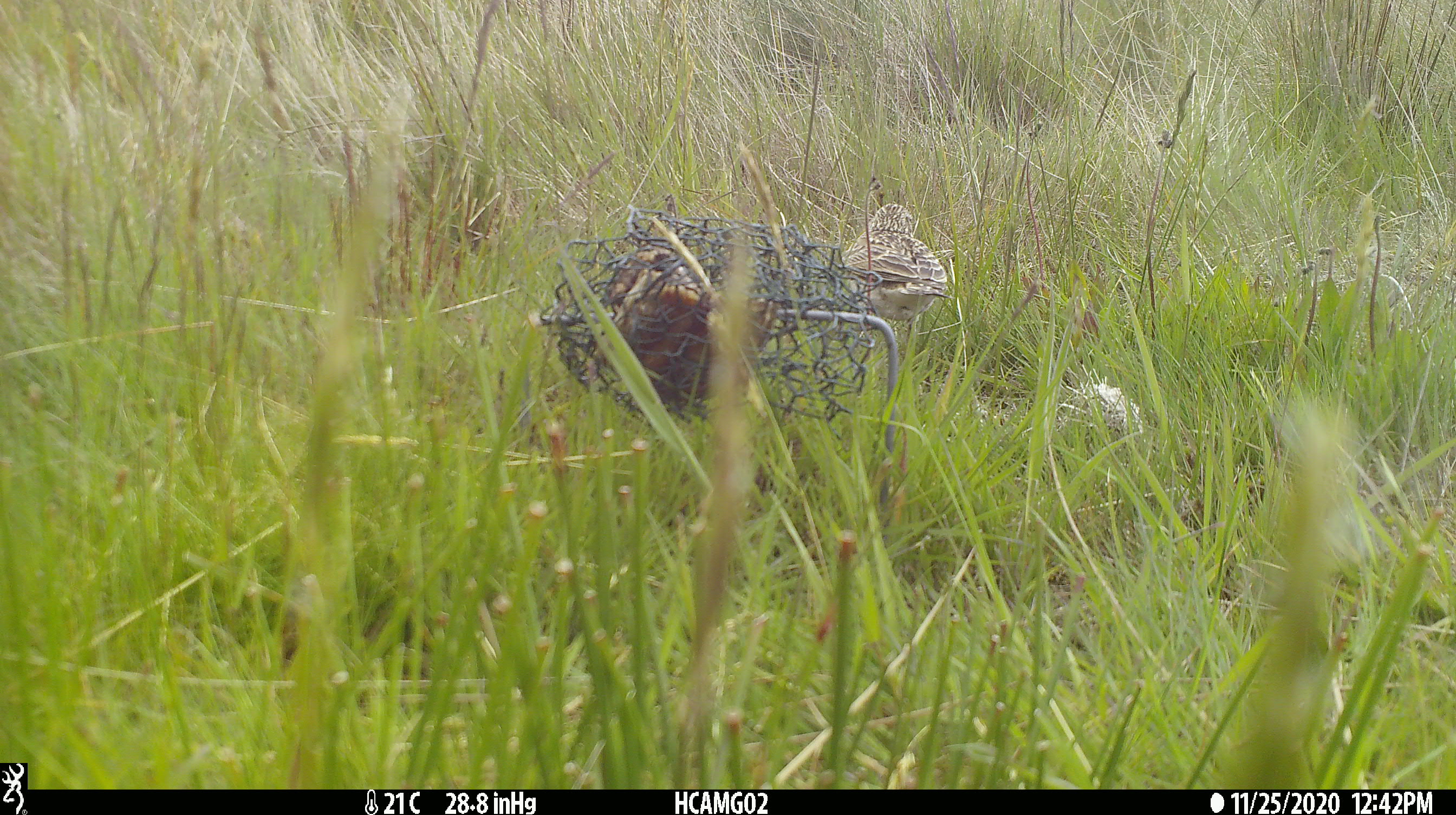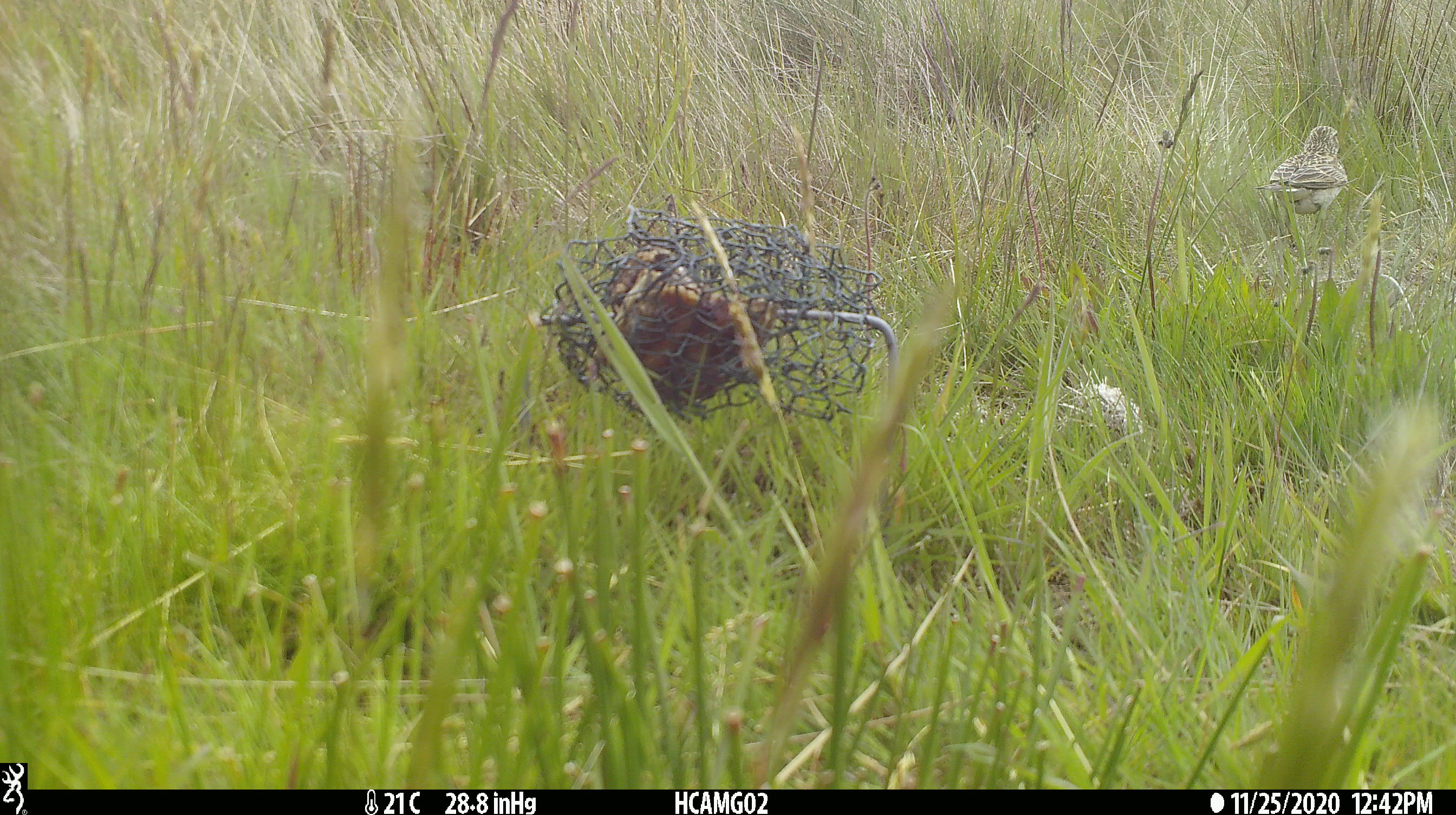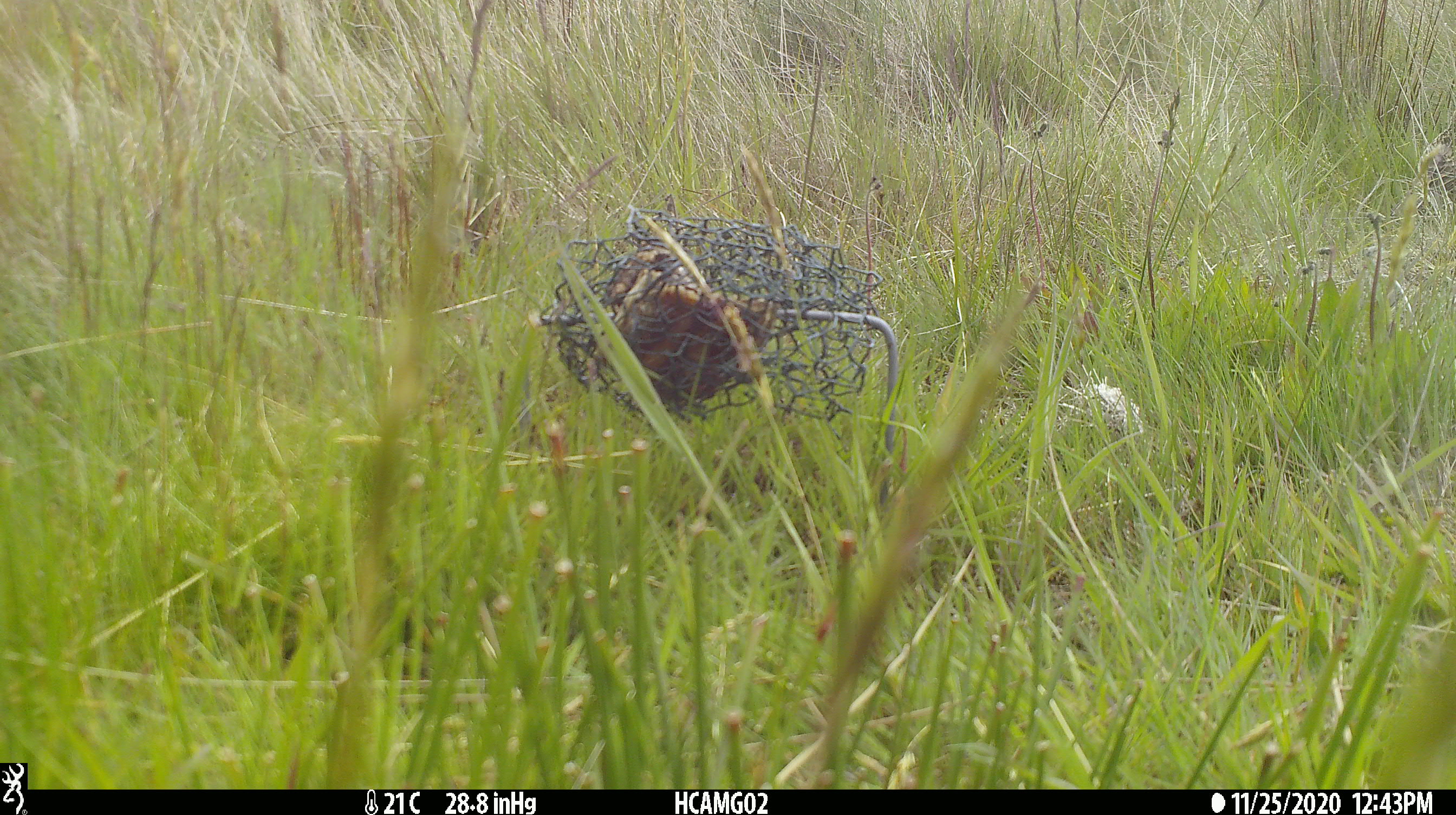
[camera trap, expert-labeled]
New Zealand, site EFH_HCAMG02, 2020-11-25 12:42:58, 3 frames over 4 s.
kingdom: Animalia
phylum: Chordata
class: Aves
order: Passeriformes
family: Motacillidae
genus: Anthus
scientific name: Anthus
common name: pipit